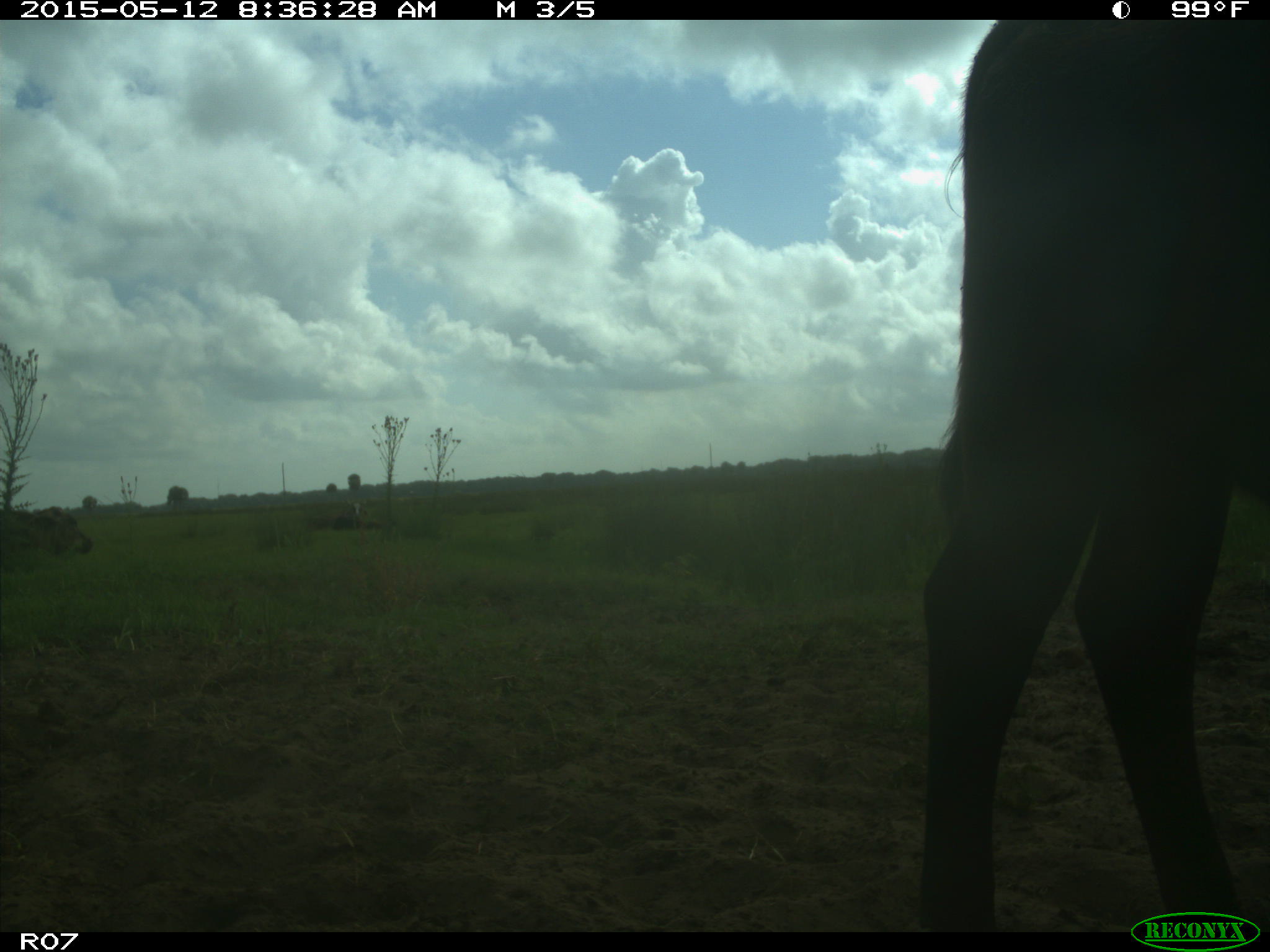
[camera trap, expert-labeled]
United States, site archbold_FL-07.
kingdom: Animalia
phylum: Chordata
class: Mammalia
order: Artiodactyla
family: Bovidae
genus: Bos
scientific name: Bos taurus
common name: domestic cow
Bos taurus (domestic cow).